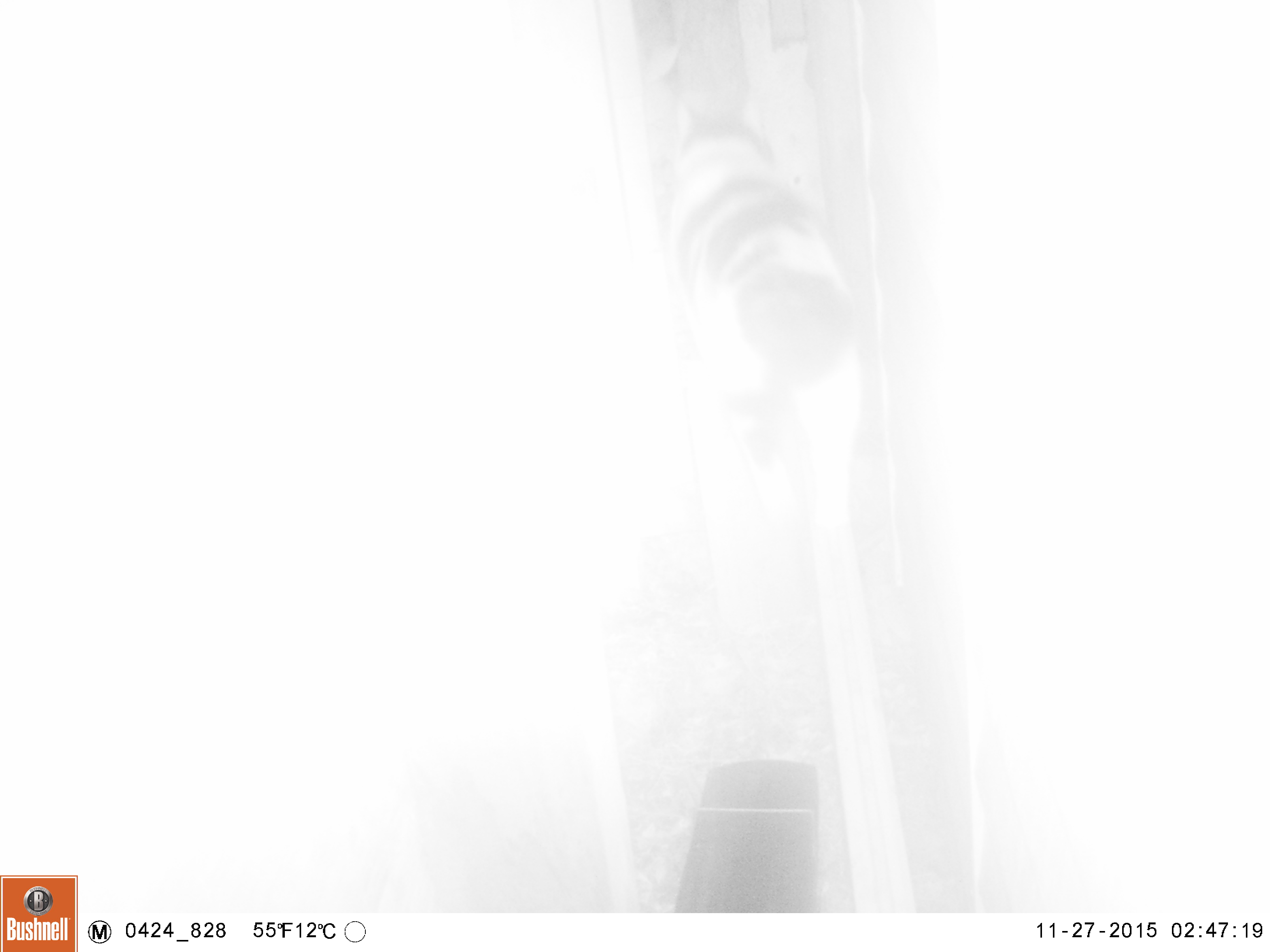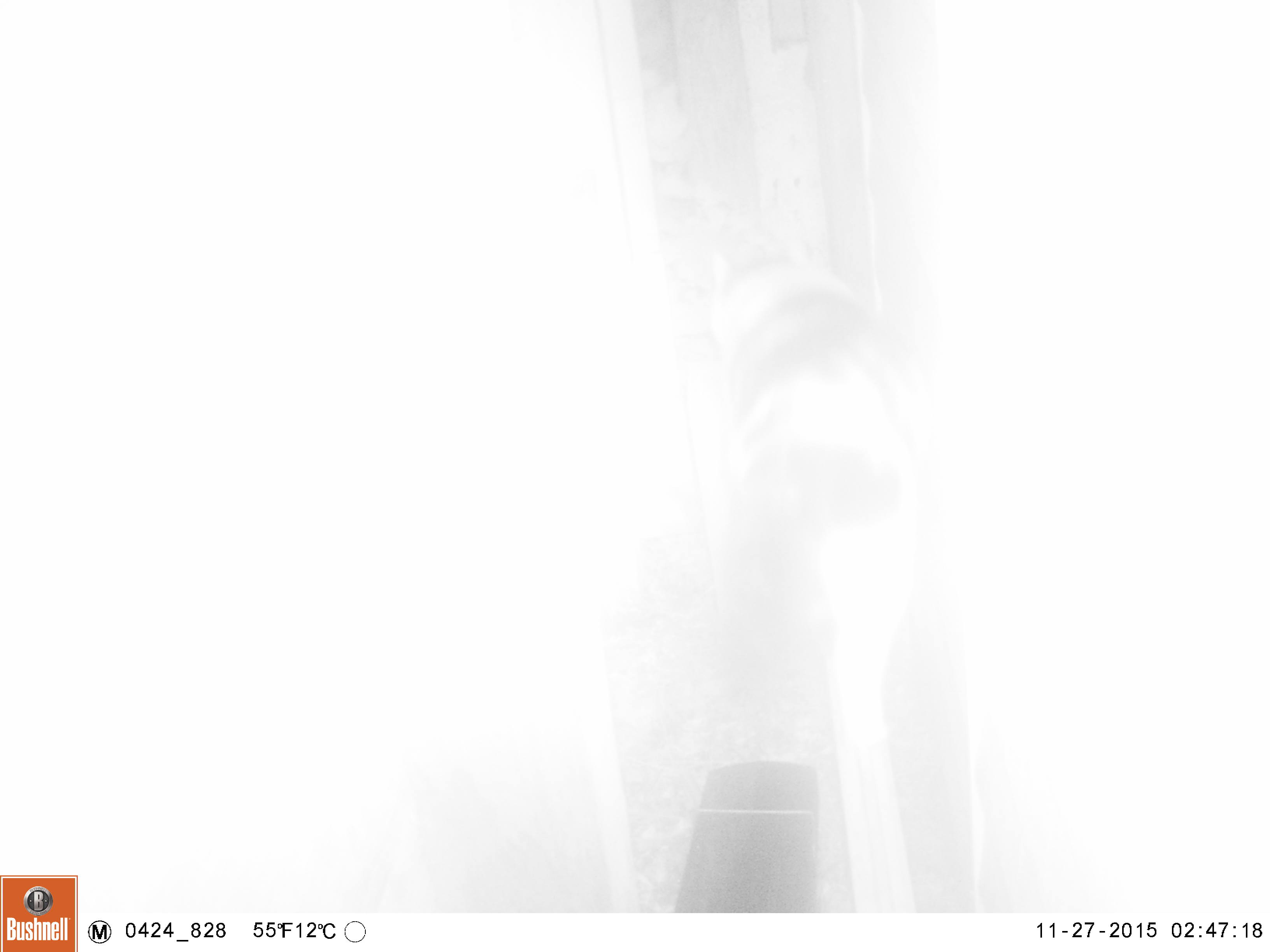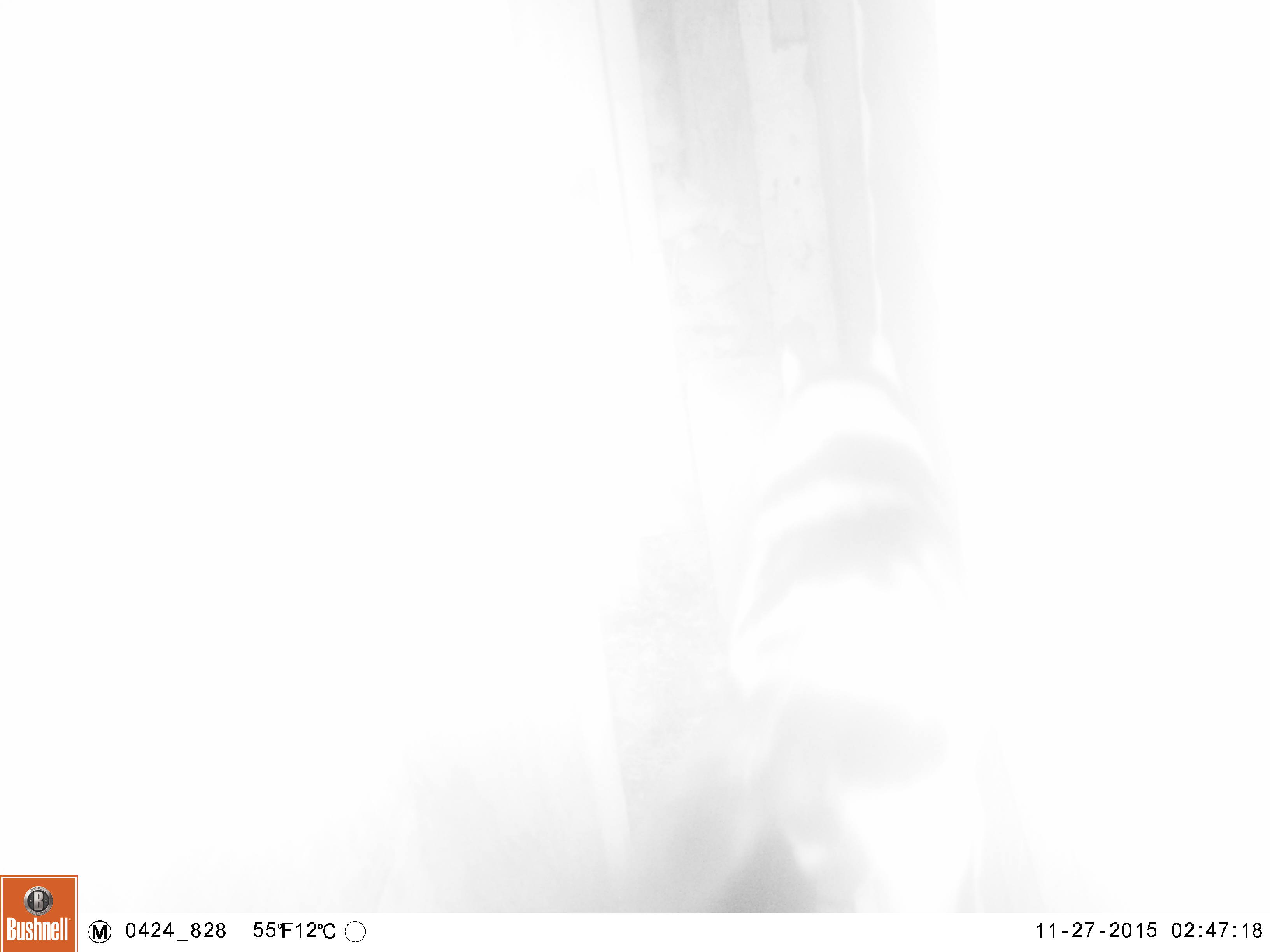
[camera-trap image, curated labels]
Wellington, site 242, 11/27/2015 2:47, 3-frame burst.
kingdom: Animalia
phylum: Chordata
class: Mammalia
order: Carnivora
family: Felidae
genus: Felis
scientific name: Felis catus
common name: cat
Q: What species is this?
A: Cat (Felis catus).